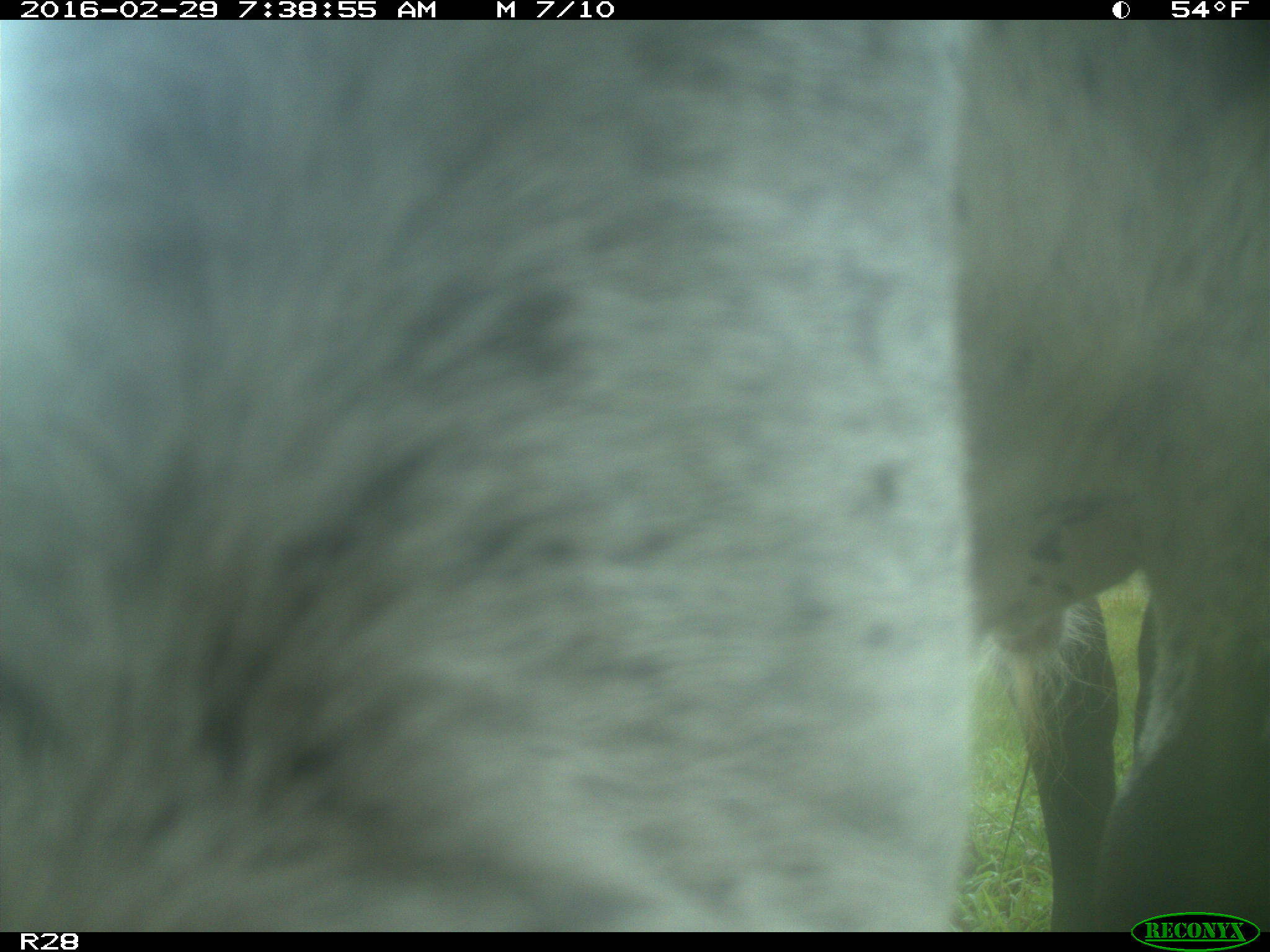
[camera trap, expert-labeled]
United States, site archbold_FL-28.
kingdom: Animalia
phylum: Chordata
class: Mammalia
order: Artiodactyla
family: Bovidae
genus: Bos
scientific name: Bos taurus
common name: domestic cow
Bos taurus (domestic cow).